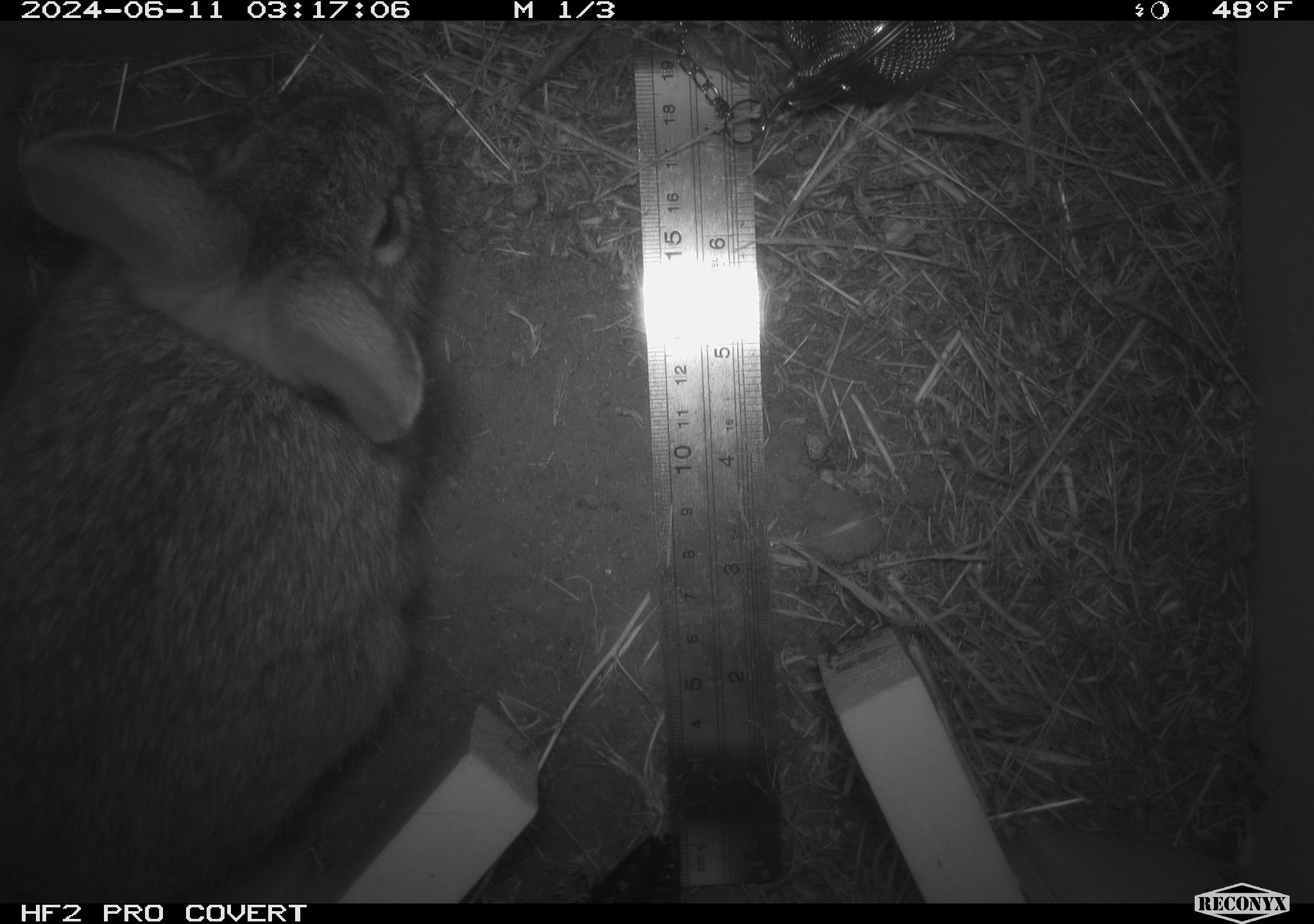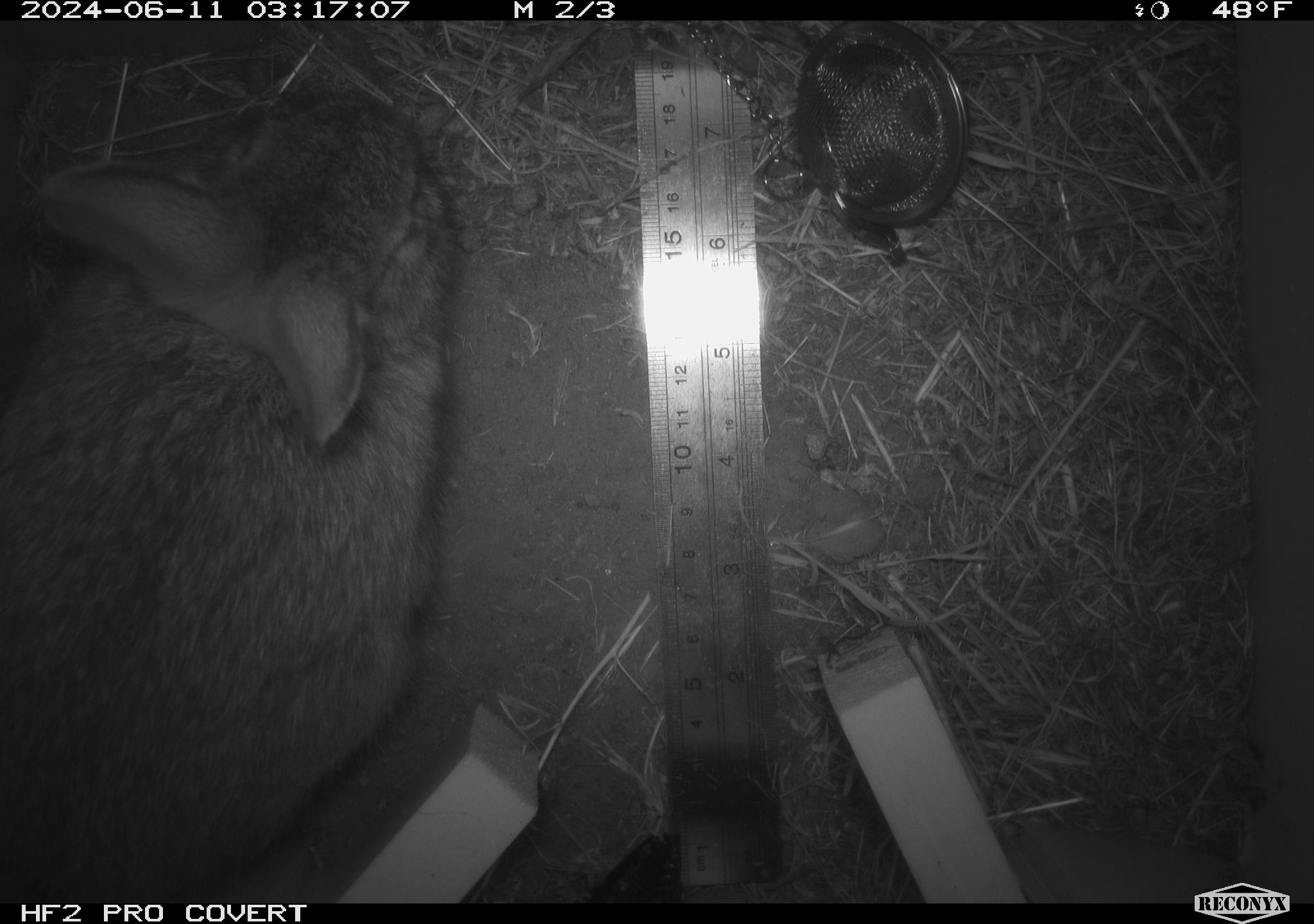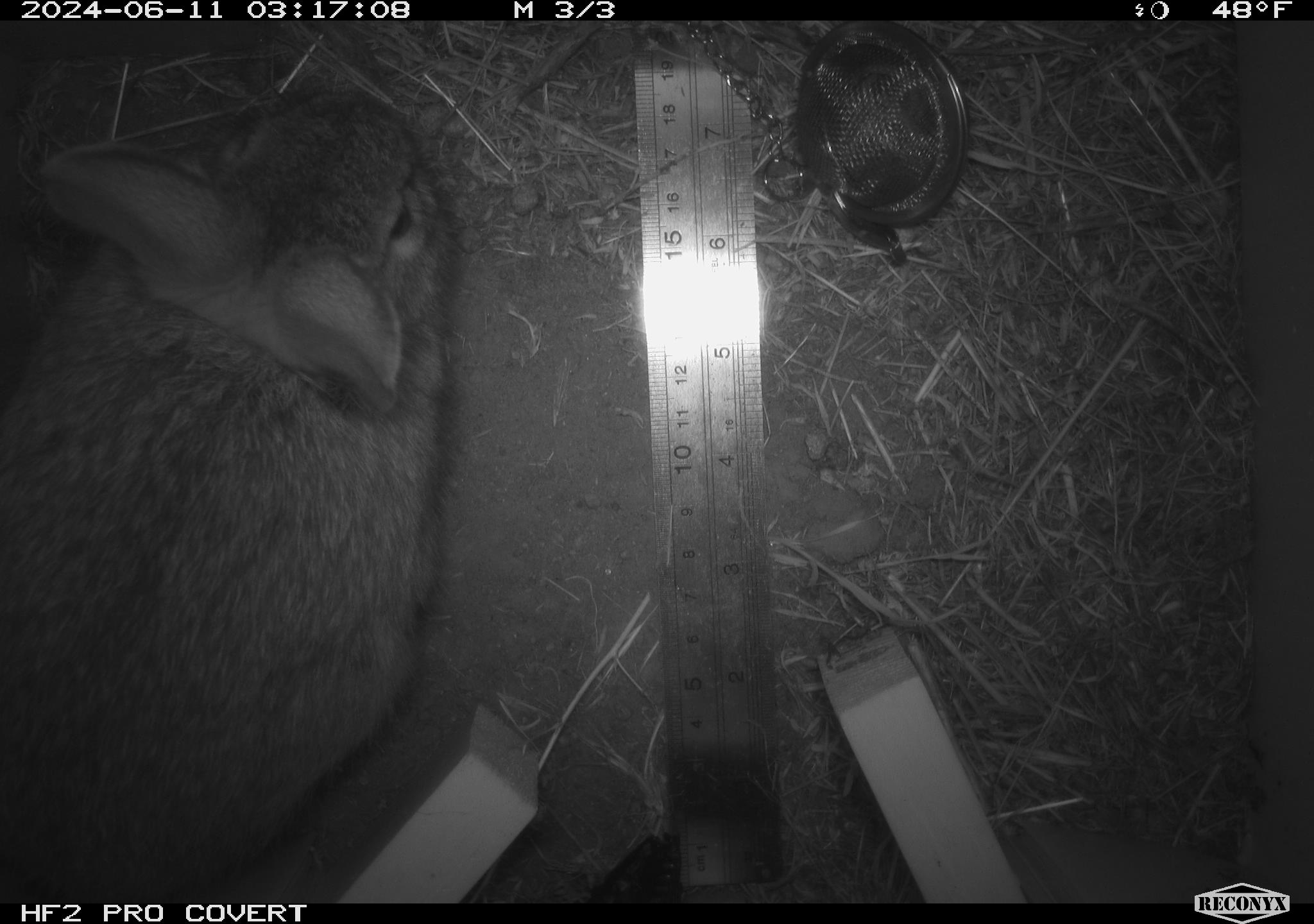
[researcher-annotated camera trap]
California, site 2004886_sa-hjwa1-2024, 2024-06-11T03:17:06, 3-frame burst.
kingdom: Animalia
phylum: Chordata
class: Mammalia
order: Lagomorpha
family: Leporidae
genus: Sylvilagus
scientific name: Sylvilagus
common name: cottontail rabbits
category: sylvilagus species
Sylvilagus species (cottontail rabbits) (Sylvilagus).